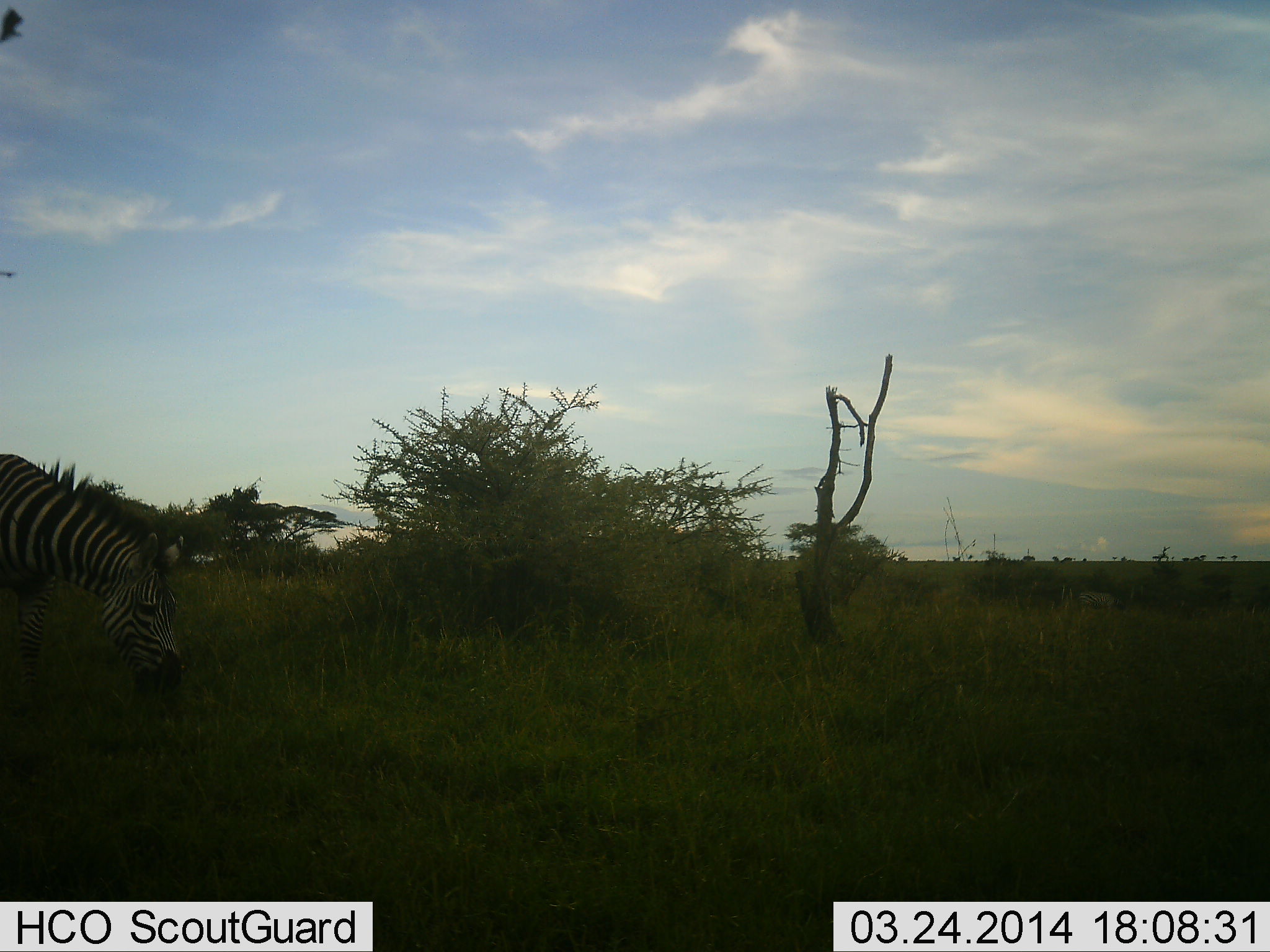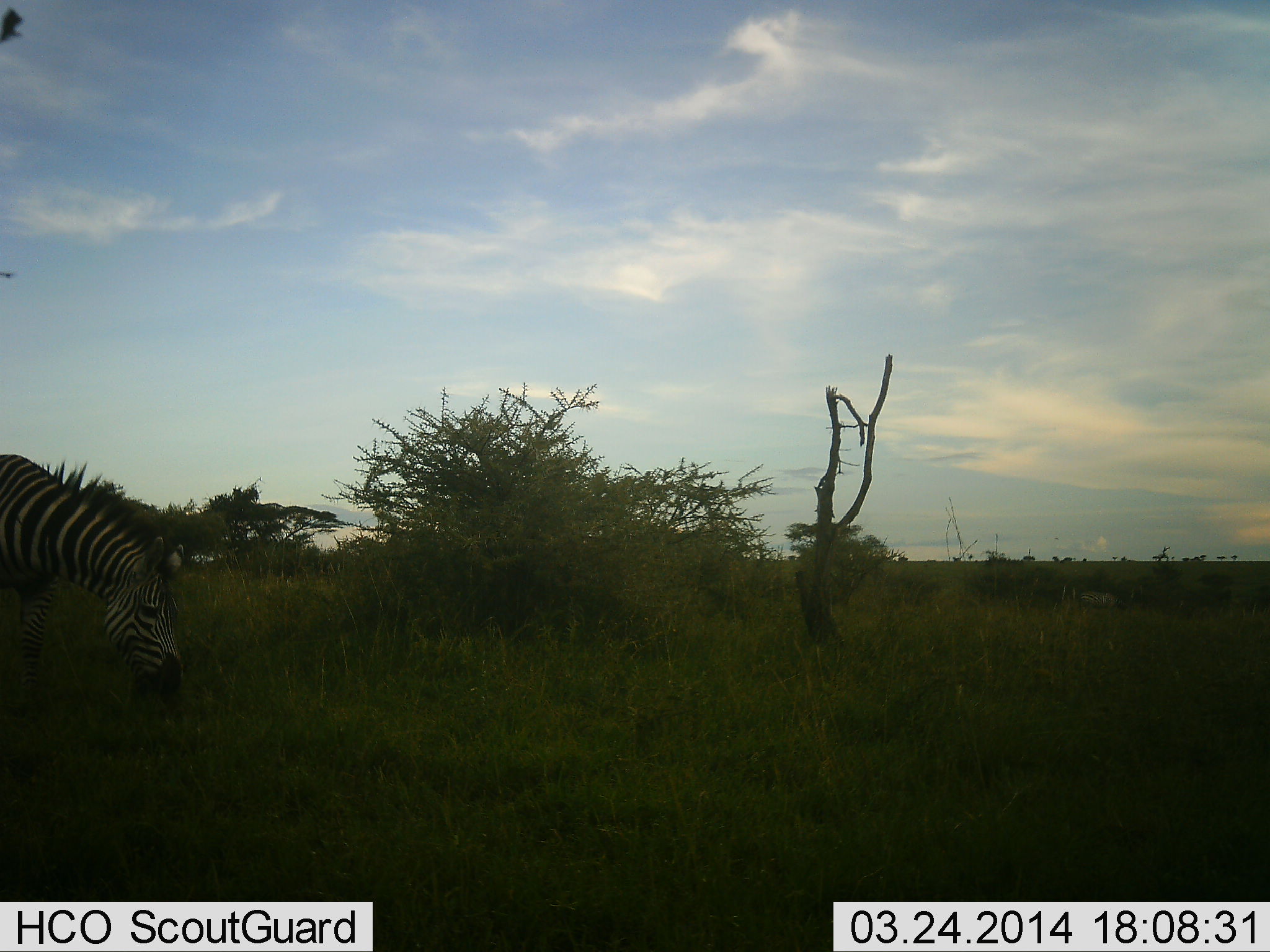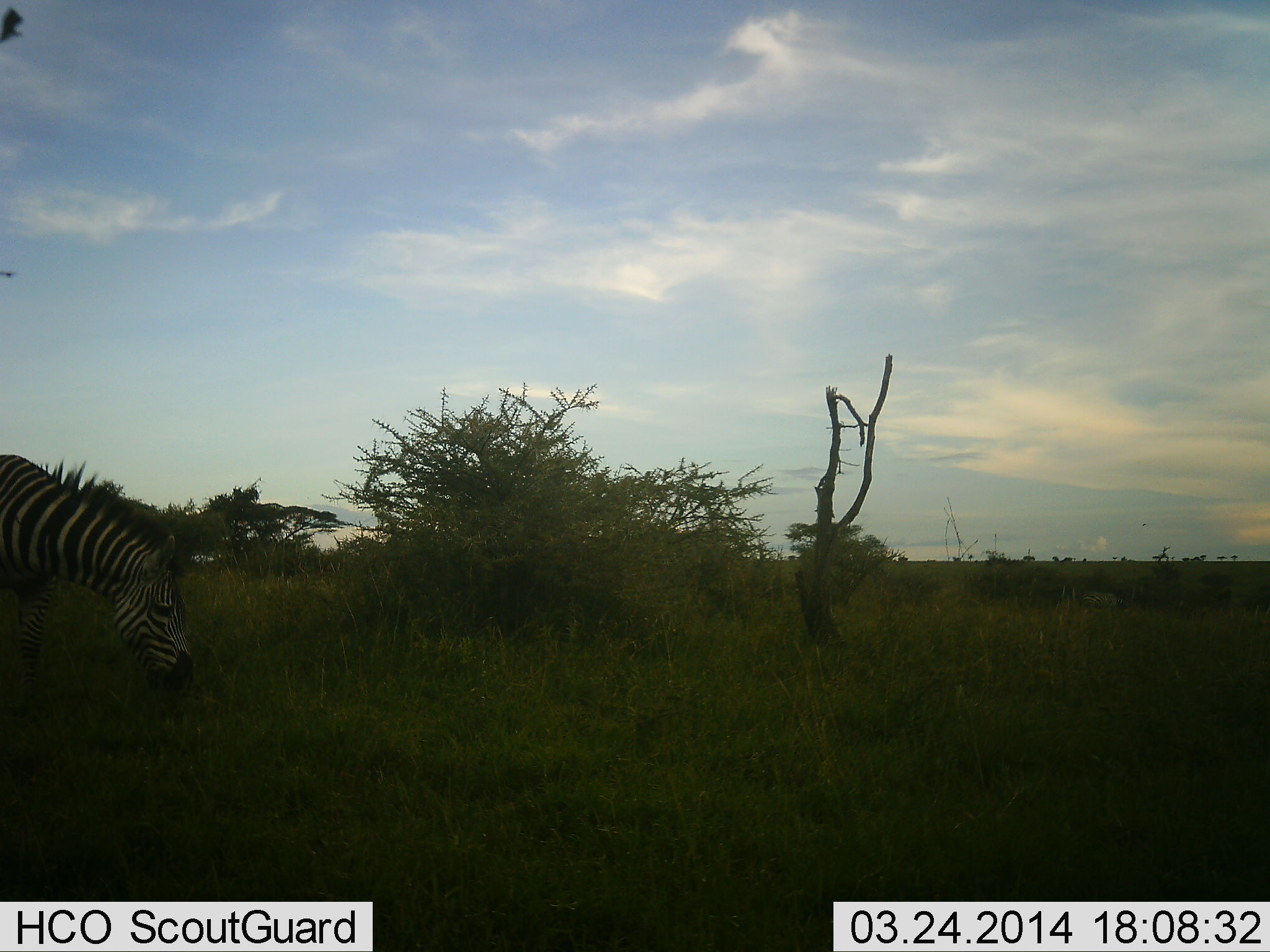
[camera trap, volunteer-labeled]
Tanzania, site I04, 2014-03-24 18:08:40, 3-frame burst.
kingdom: Animalia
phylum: Chordata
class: Mammalia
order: Perissodactyla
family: Equidae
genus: Equus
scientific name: Equus quagga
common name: plains zebra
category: zebra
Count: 1.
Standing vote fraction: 19%.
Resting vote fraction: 0%.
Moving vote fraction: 2%.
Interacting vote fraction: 0%.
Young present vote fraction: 0%.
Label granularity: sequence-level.